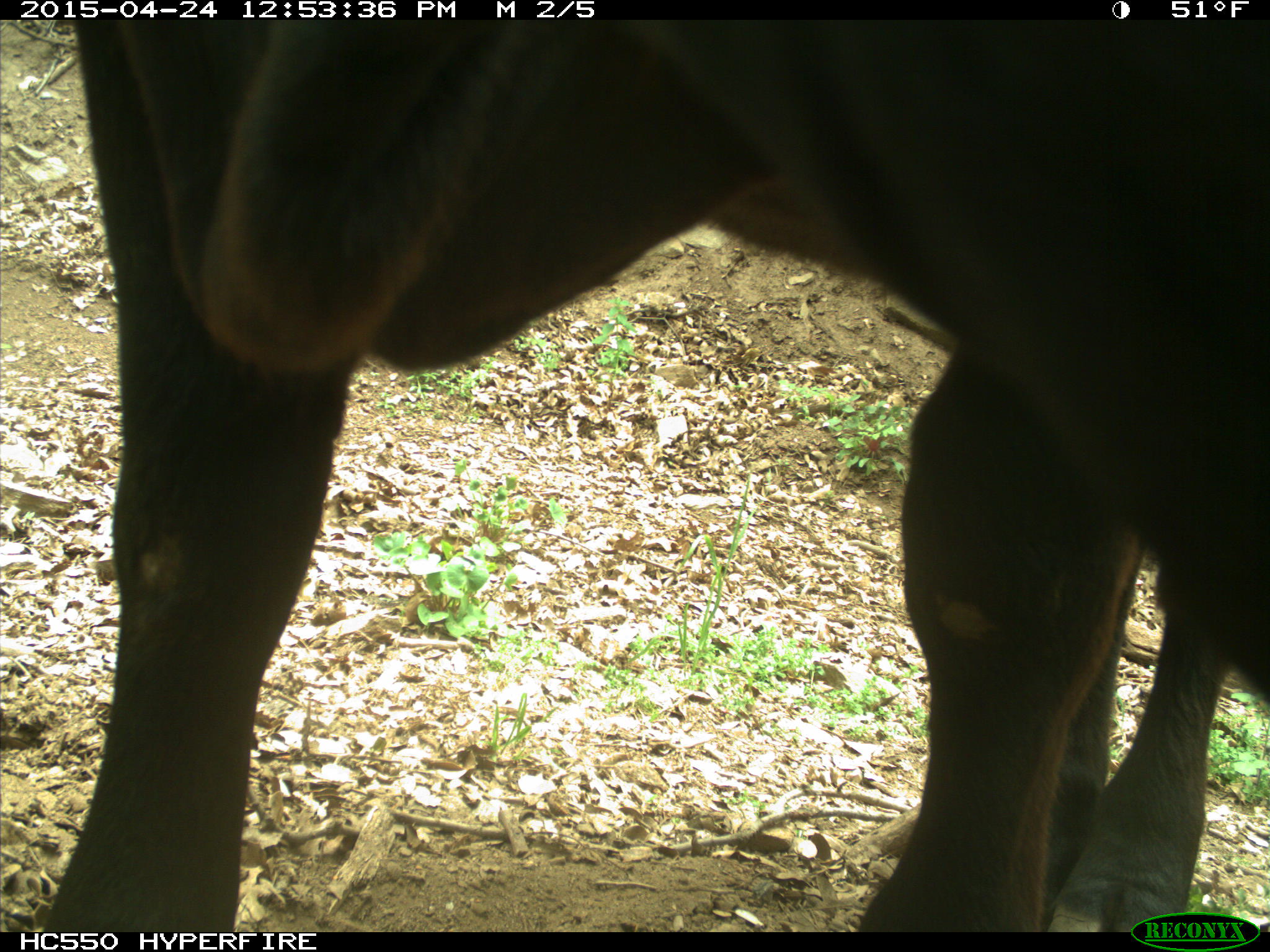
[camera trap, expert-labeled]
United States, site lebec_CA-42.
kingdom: Animalia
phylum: Chordata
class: Mammalia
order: Artiodactyla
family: Bovidae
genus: Bos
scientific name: Bos taurus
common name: domestic cow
Bos taurus (domestic cow).